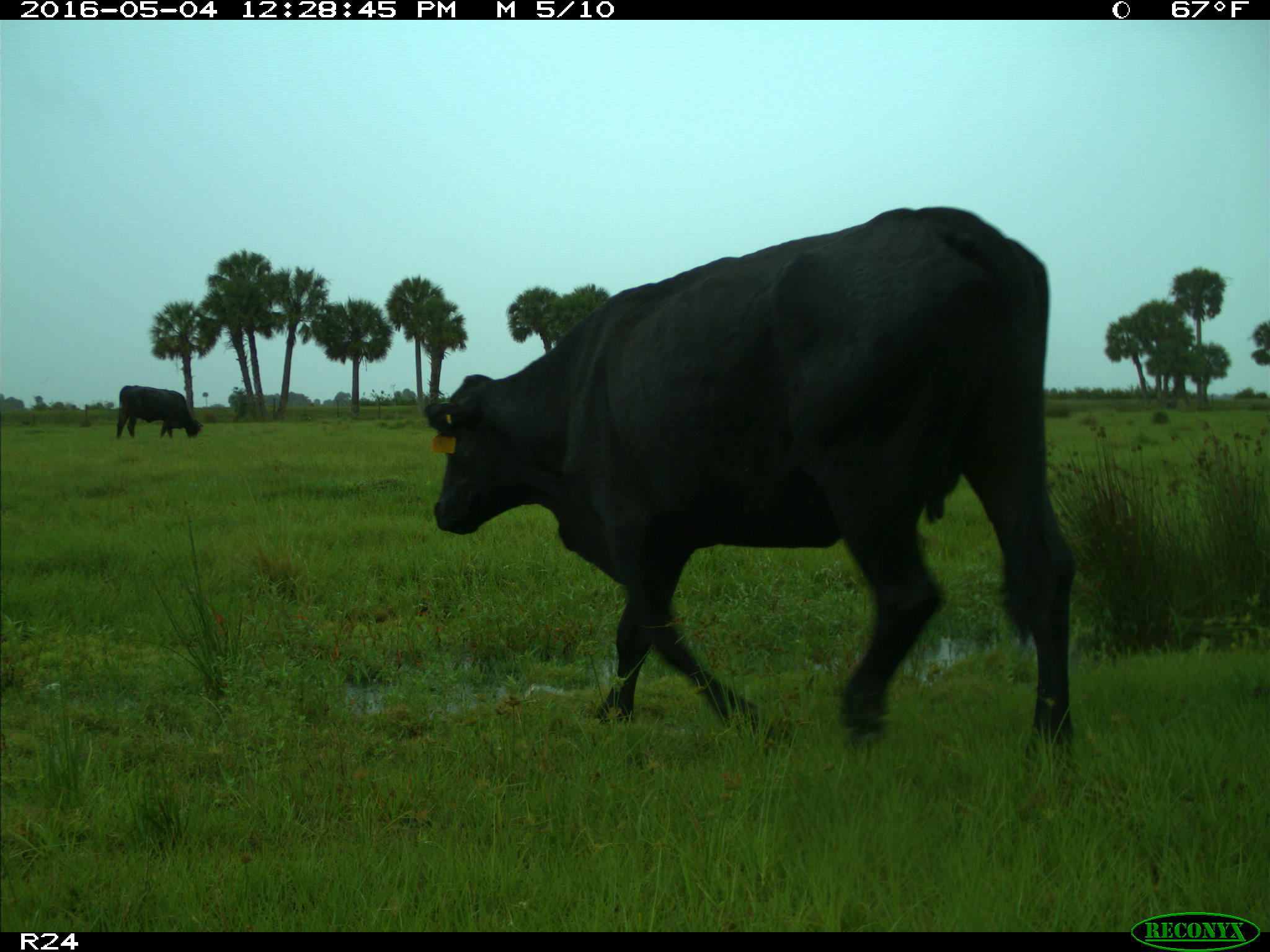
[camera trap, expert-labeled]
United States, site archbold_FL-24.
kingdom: Animalia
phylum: Chordata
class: Mammalia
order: Artiodactyla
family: Bovidae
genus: Bos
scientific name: Bos taurus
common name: domestic cow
Bos taurus (domestic cow).